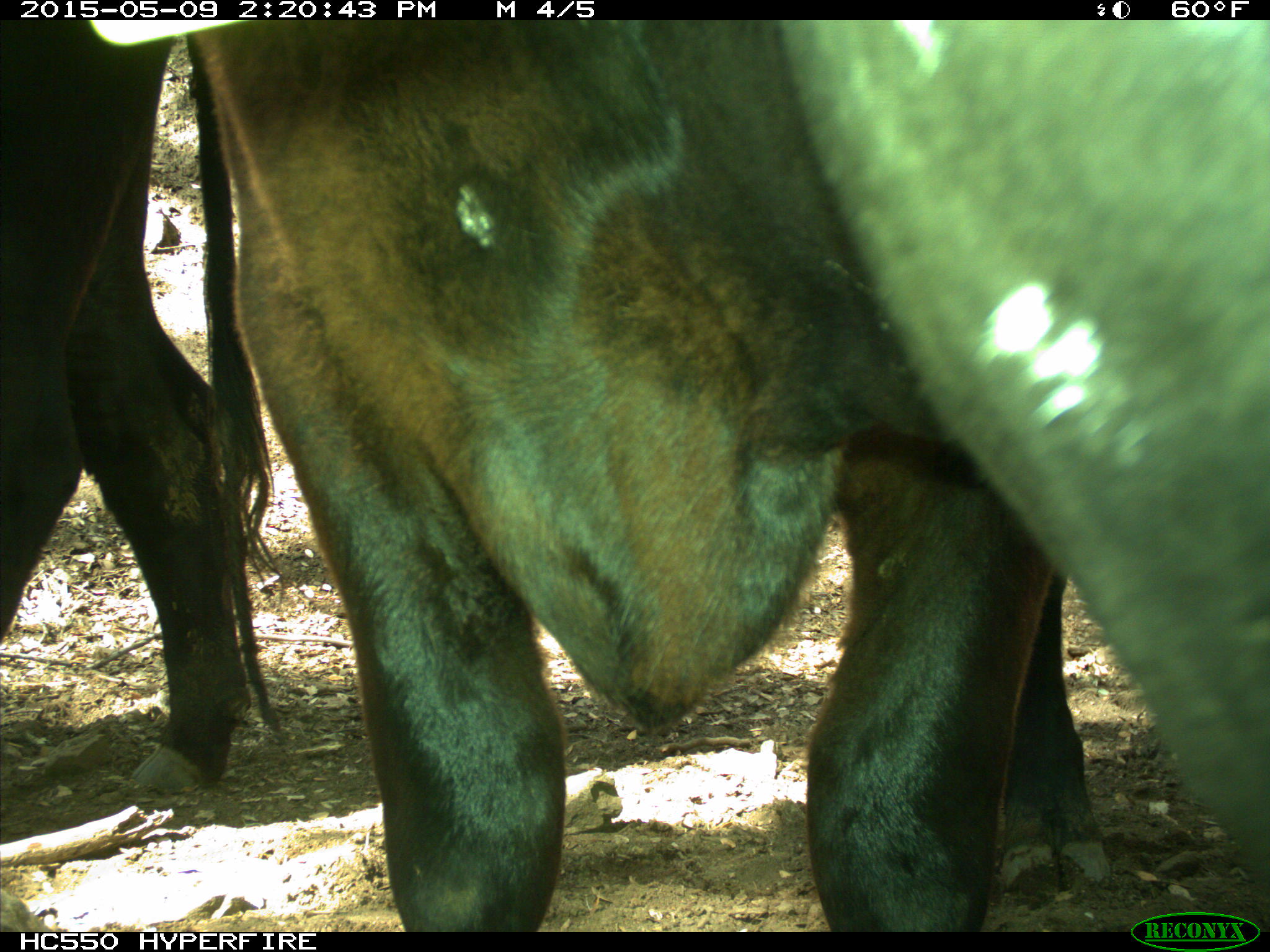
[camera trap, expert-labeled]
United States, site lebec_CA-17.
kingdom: Animalia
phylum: Chordata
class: Mammalia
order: Artiodactyla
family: Bovidae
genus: Bos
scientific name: Bos taurus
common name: domestic cow